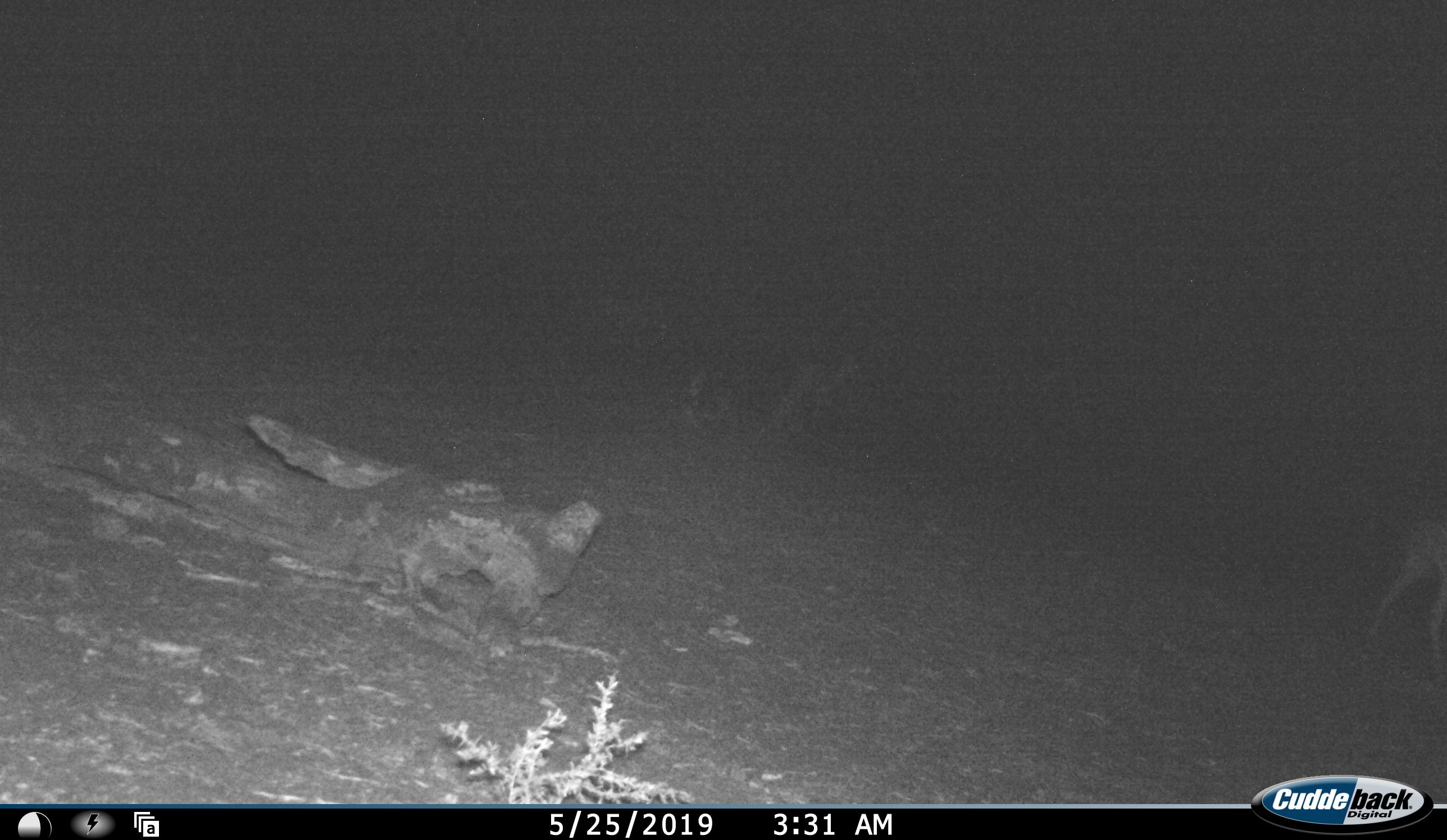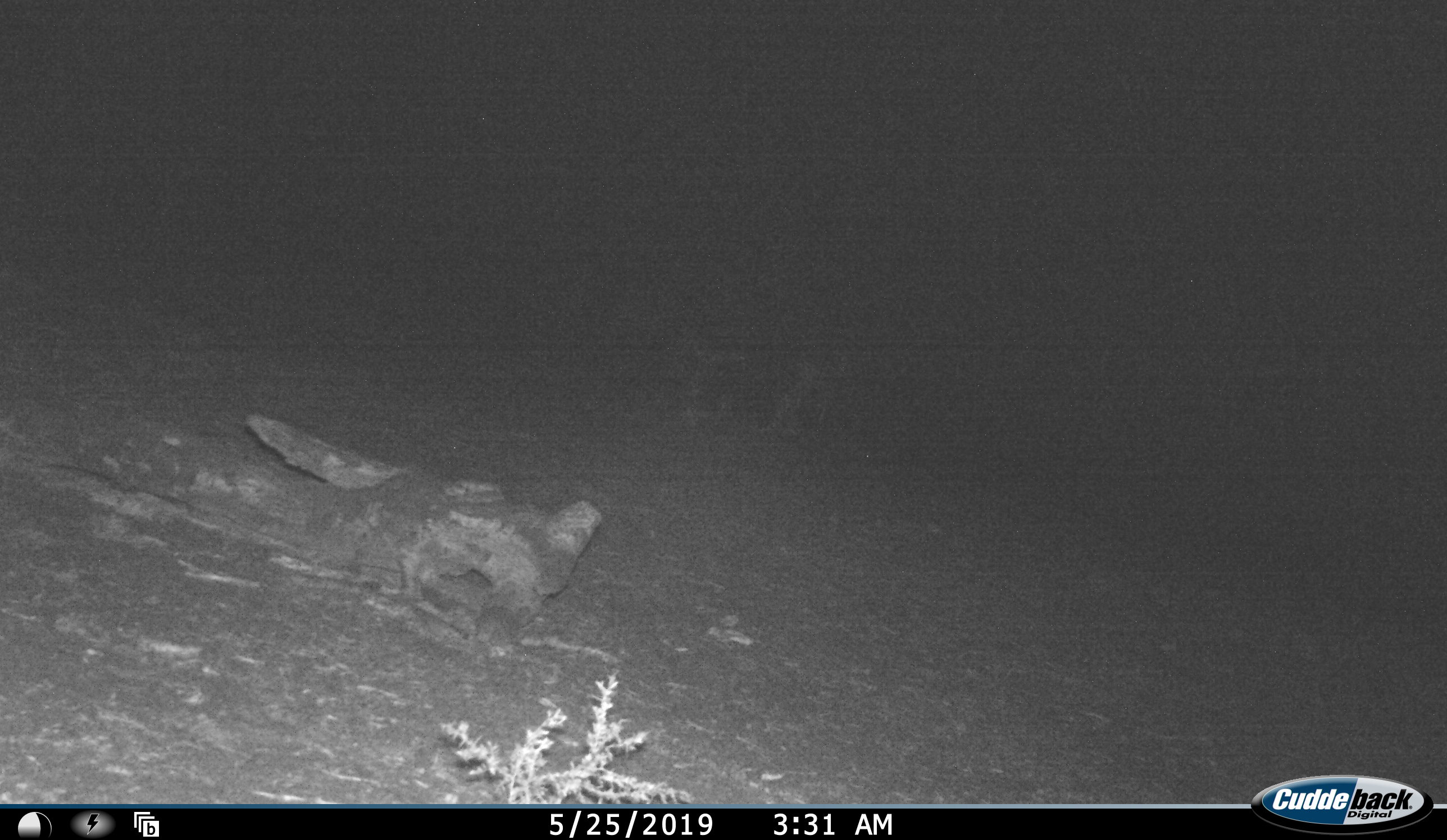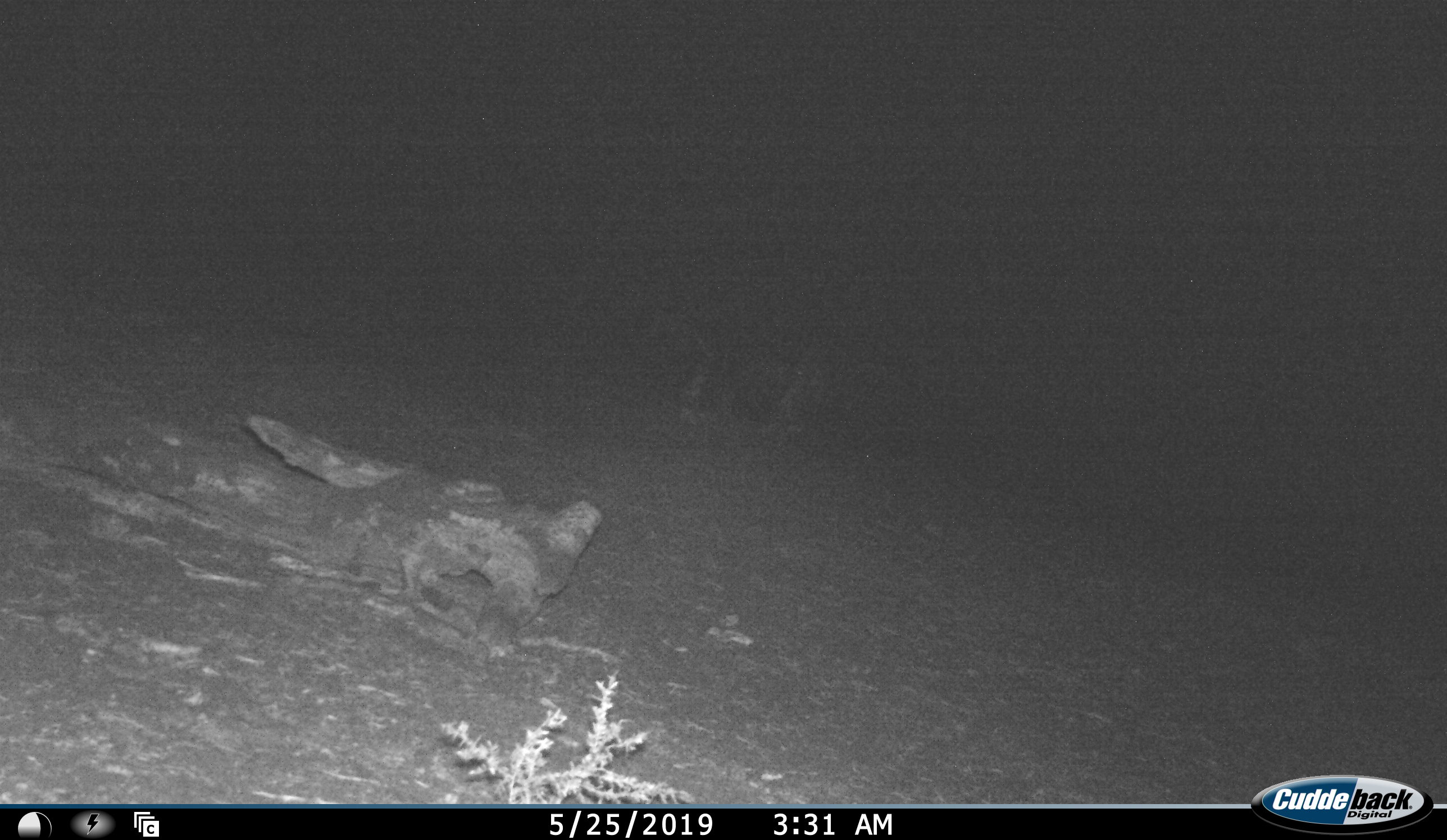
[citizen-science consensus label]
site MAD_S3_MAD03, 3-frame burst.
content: unidentified animal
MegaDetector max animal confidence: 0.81